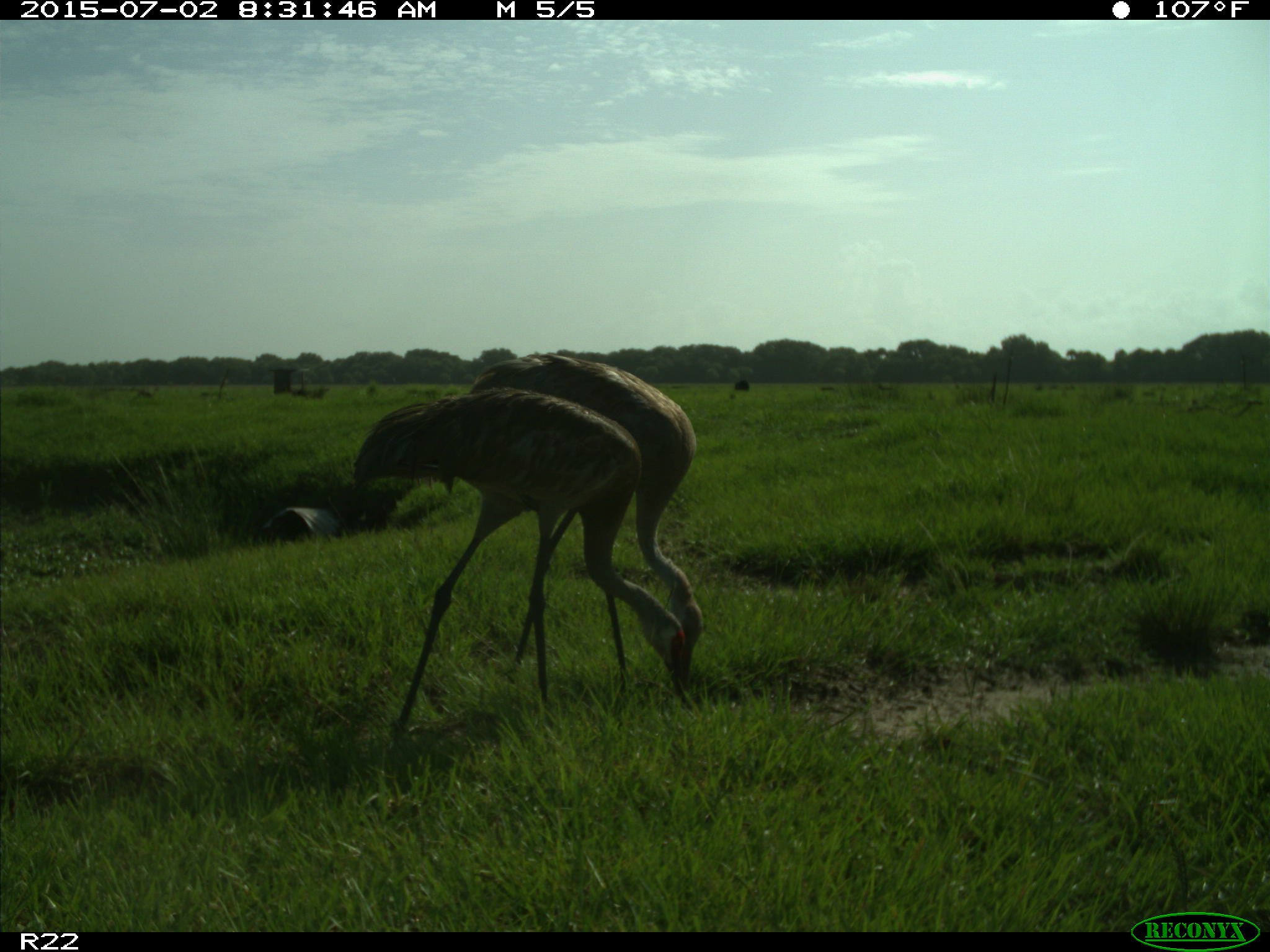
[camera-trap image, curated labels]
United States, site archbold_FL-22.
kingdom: Animalia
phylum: Chordata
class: Mammalia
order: Artiodactyla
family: Bovidae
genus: Bos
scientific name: Bos taurus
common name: domestic cow